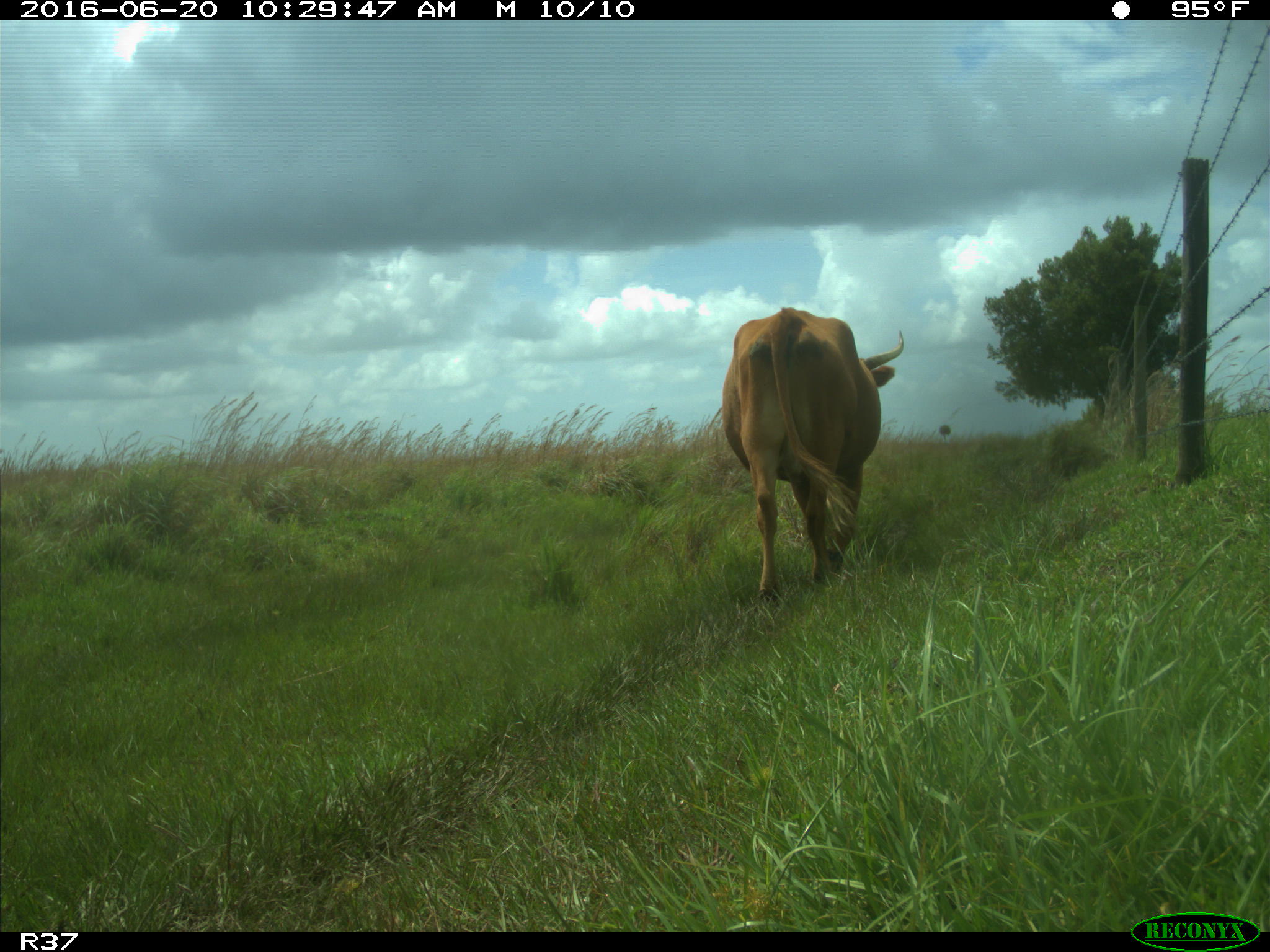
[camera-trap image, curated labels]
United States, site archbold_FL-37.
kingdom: Animalia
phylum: Chordata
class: Mammalia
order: Artiodactyla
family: Bovidae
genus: Bos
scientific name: Bos taurus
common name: domestic cow